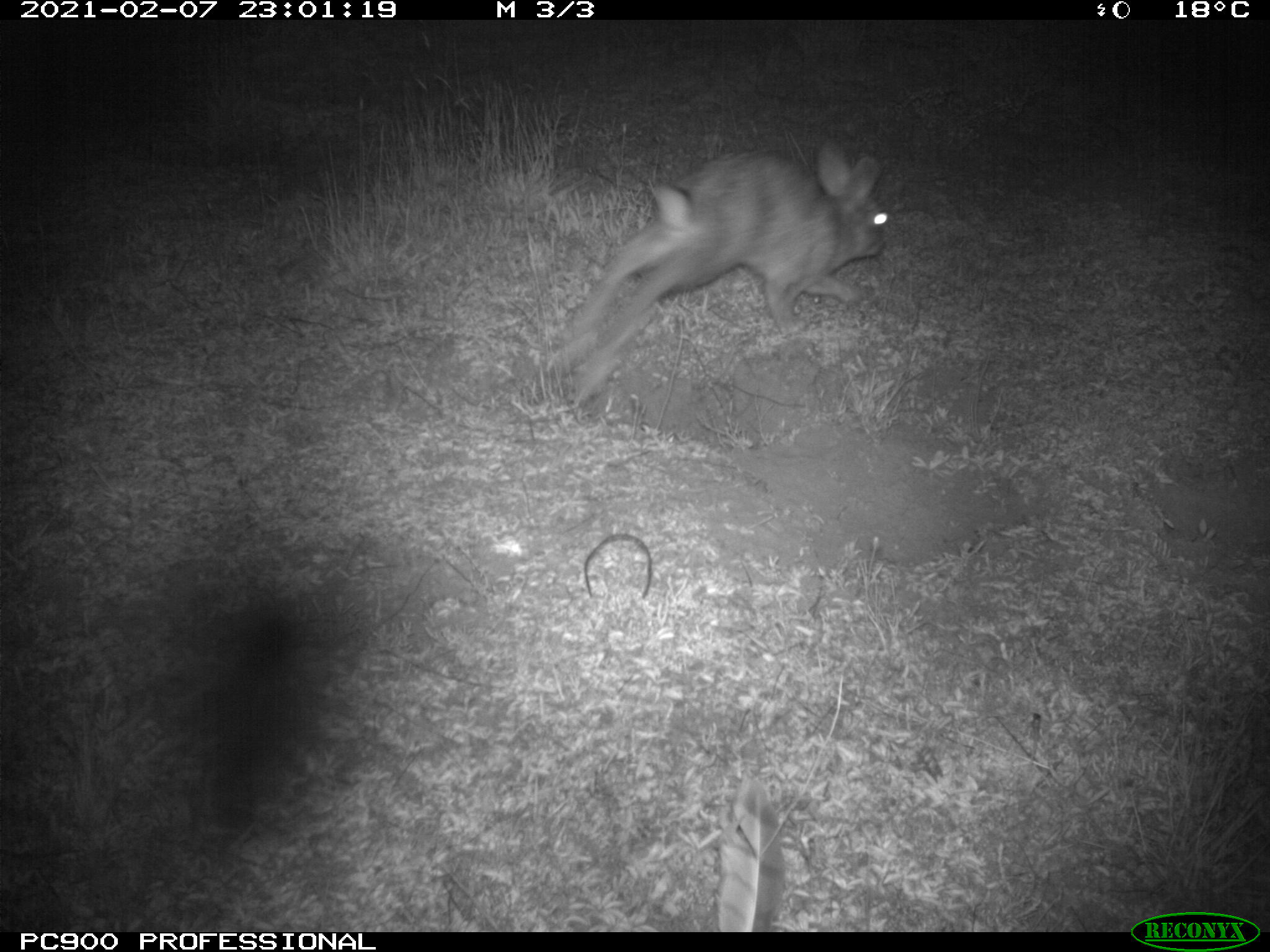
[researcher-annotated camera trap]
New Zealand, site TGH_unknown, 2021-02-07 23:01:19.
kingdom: Animalia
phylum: Chordata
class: Mammalia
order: Lagomorpha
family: Leporidae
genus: Oryctolagus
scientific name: Oryctolagus cuniculus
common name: european rabbit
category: rabbit